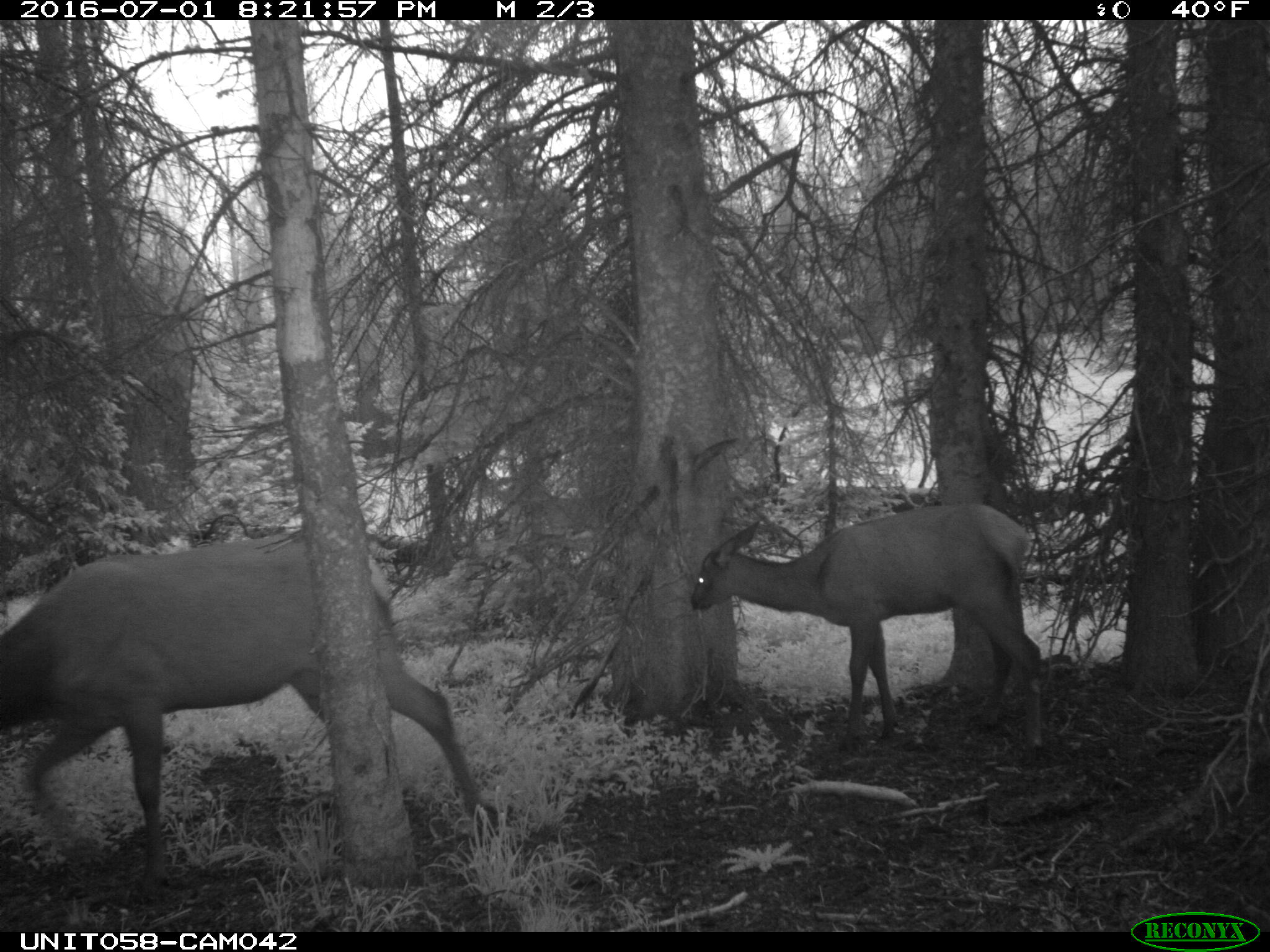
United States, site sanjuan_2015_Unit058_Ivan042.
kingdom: Animalia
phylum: Chordata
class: Mammalia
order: Artiodactyla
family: Cervidae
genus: Cervus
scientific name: Cervus elaphus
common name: red deer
Cervus elaphus (red deer).